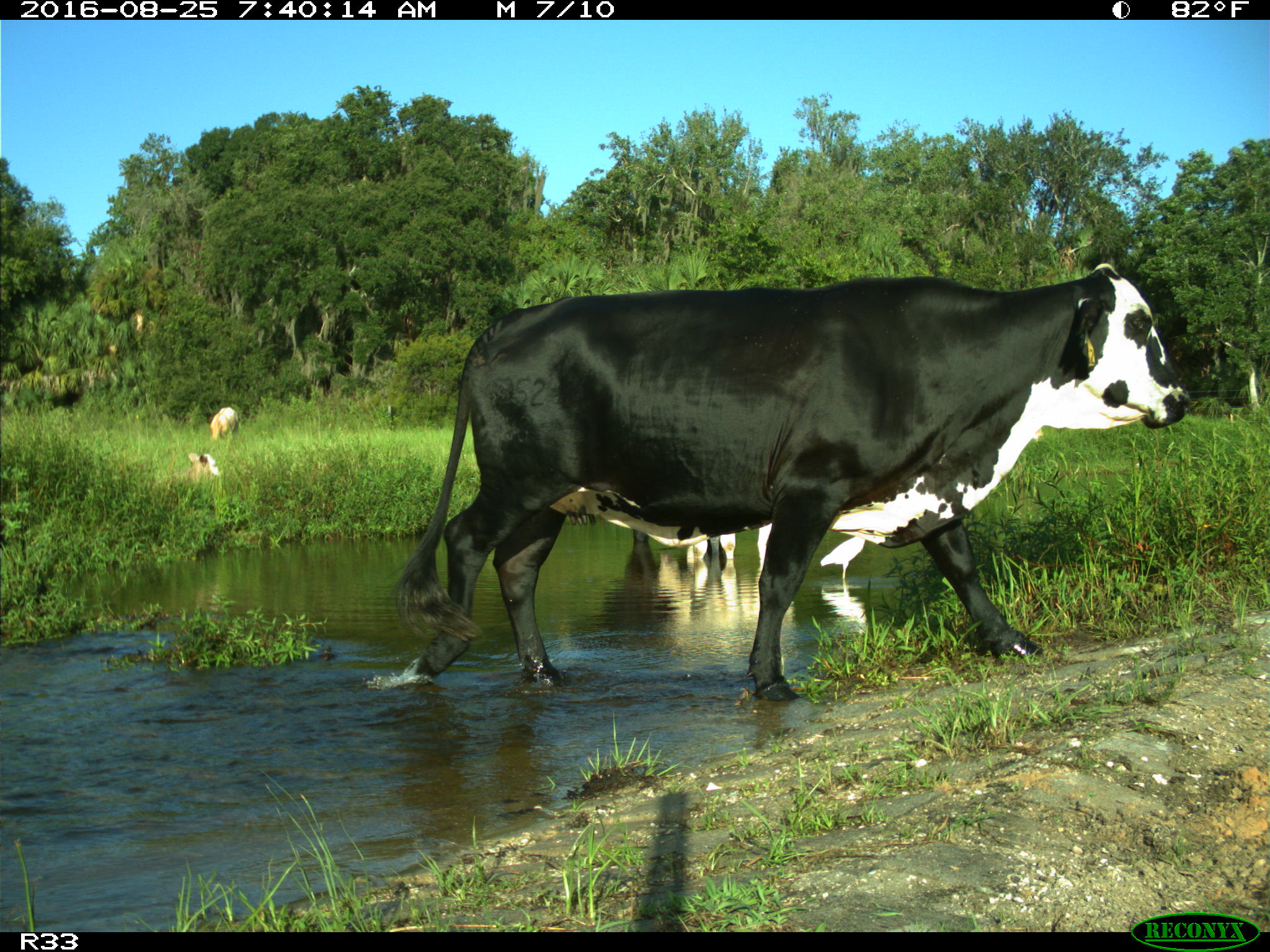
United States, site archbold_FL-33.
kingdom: Animalia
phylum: Chordata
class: Mammalia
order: Artiodactyla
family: Bovidae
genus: Bos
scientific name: Bos taurus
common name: domestic cow